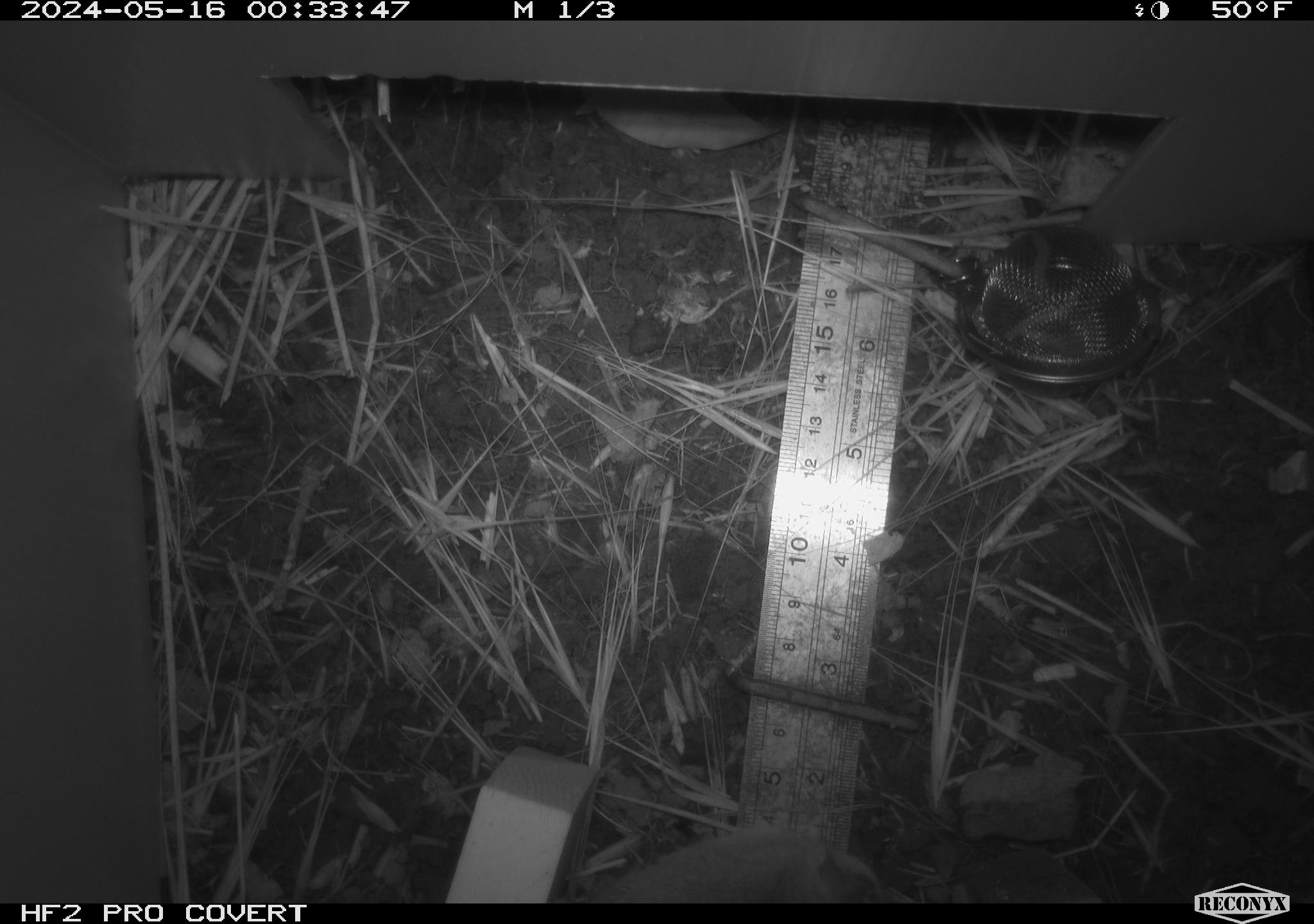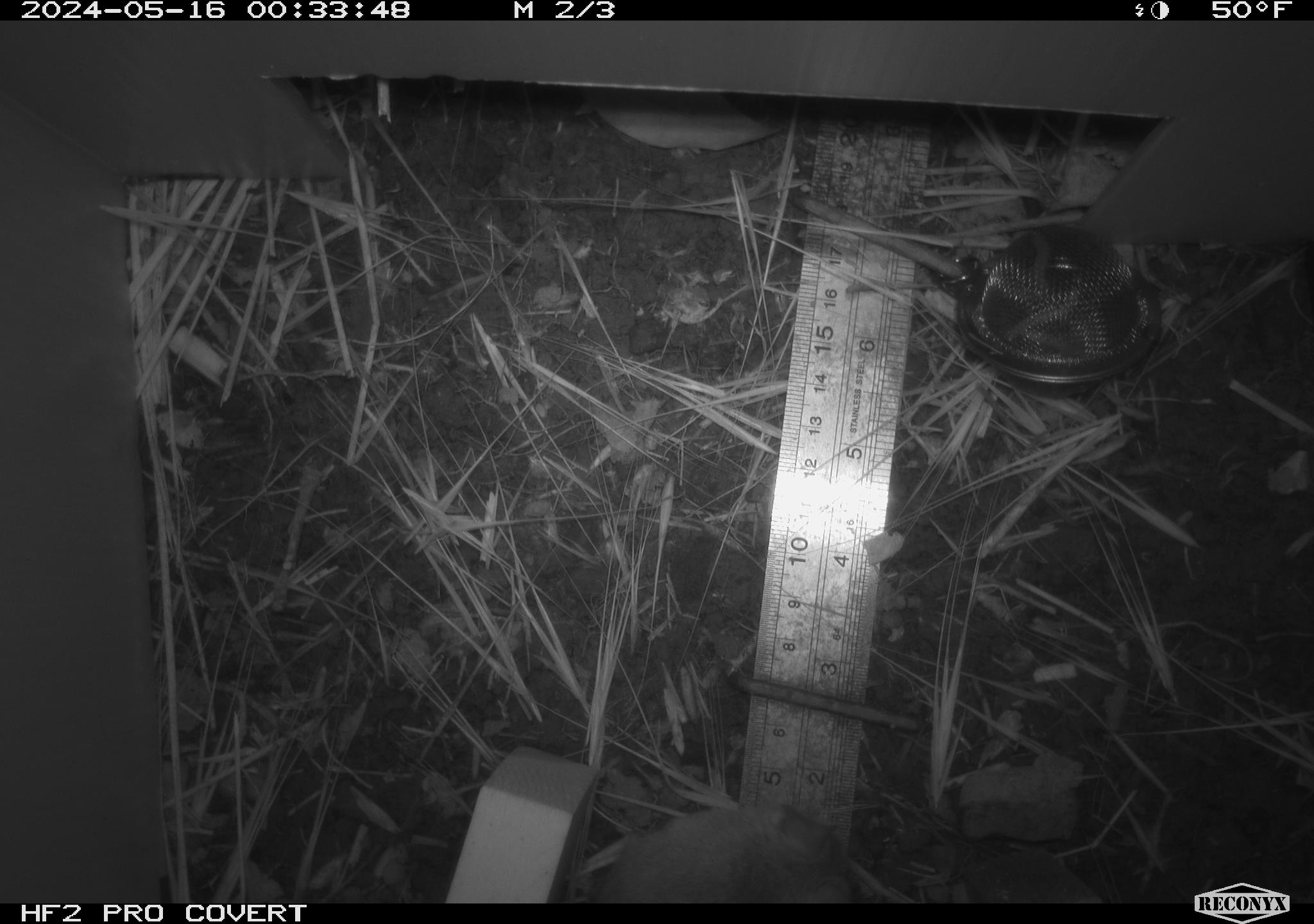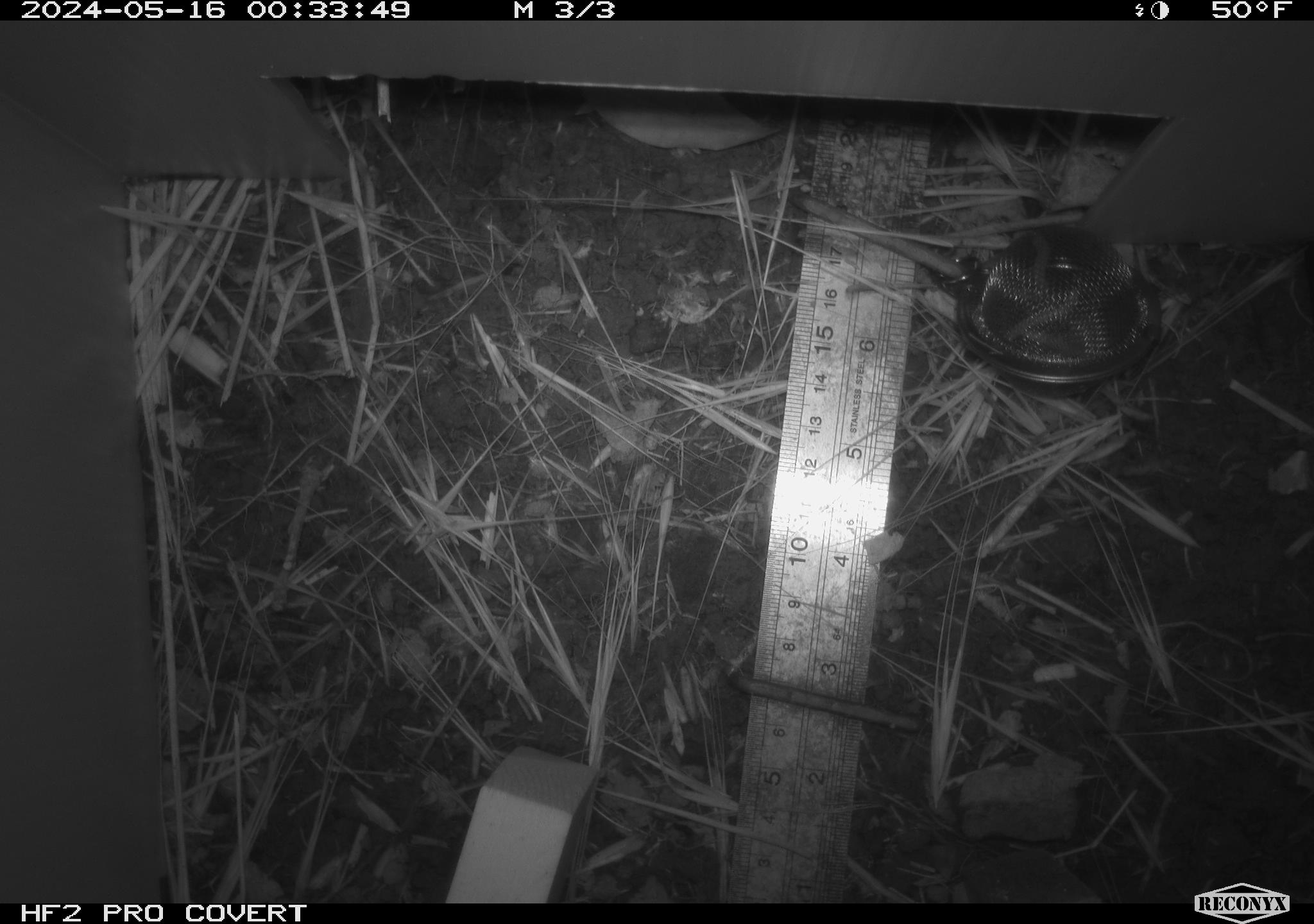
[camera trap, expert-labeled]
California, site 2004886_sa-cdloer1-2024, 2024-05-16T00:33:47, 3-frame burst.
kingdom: Animalia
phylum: Chordata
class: Mammalia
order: Rodentia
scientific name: Rodentia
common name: mouse species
Mouse species (Rodentia).